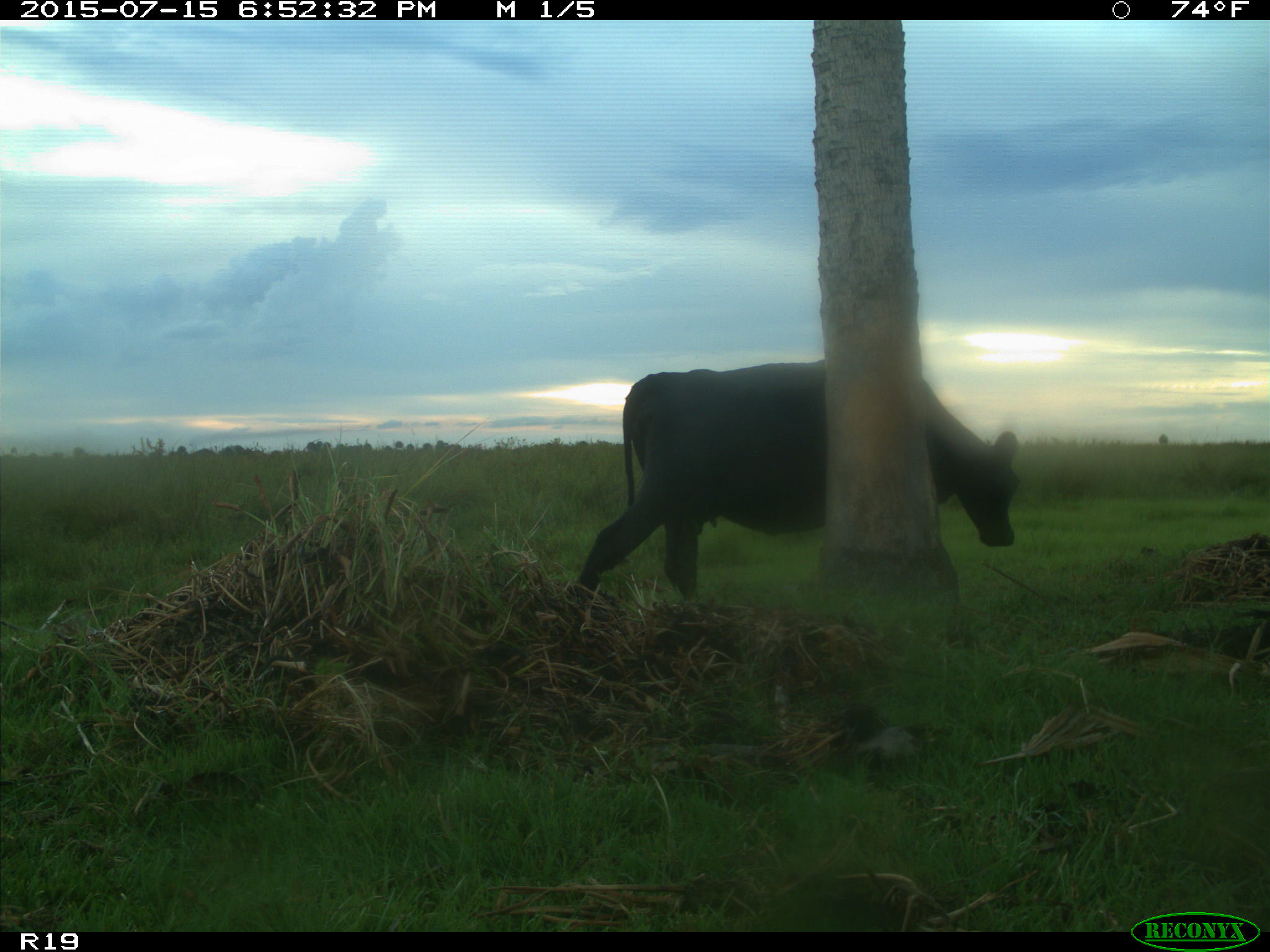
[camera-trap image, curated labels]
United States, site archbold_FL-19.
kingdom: Animalia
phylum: Chordata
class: Mammalia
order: Artiodactyla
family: Bovidae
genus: Bos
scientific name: Bos taurus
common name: domestic cow